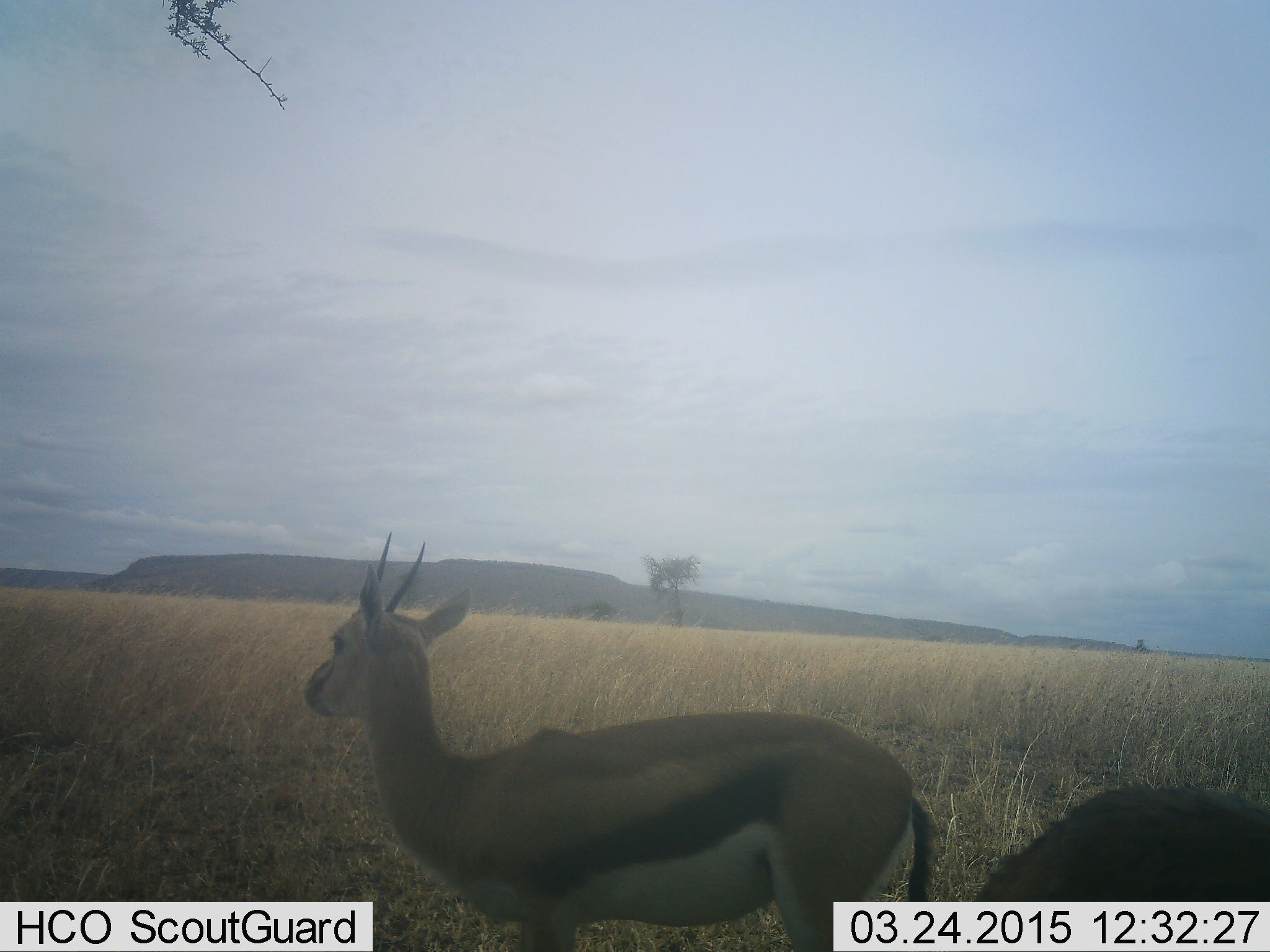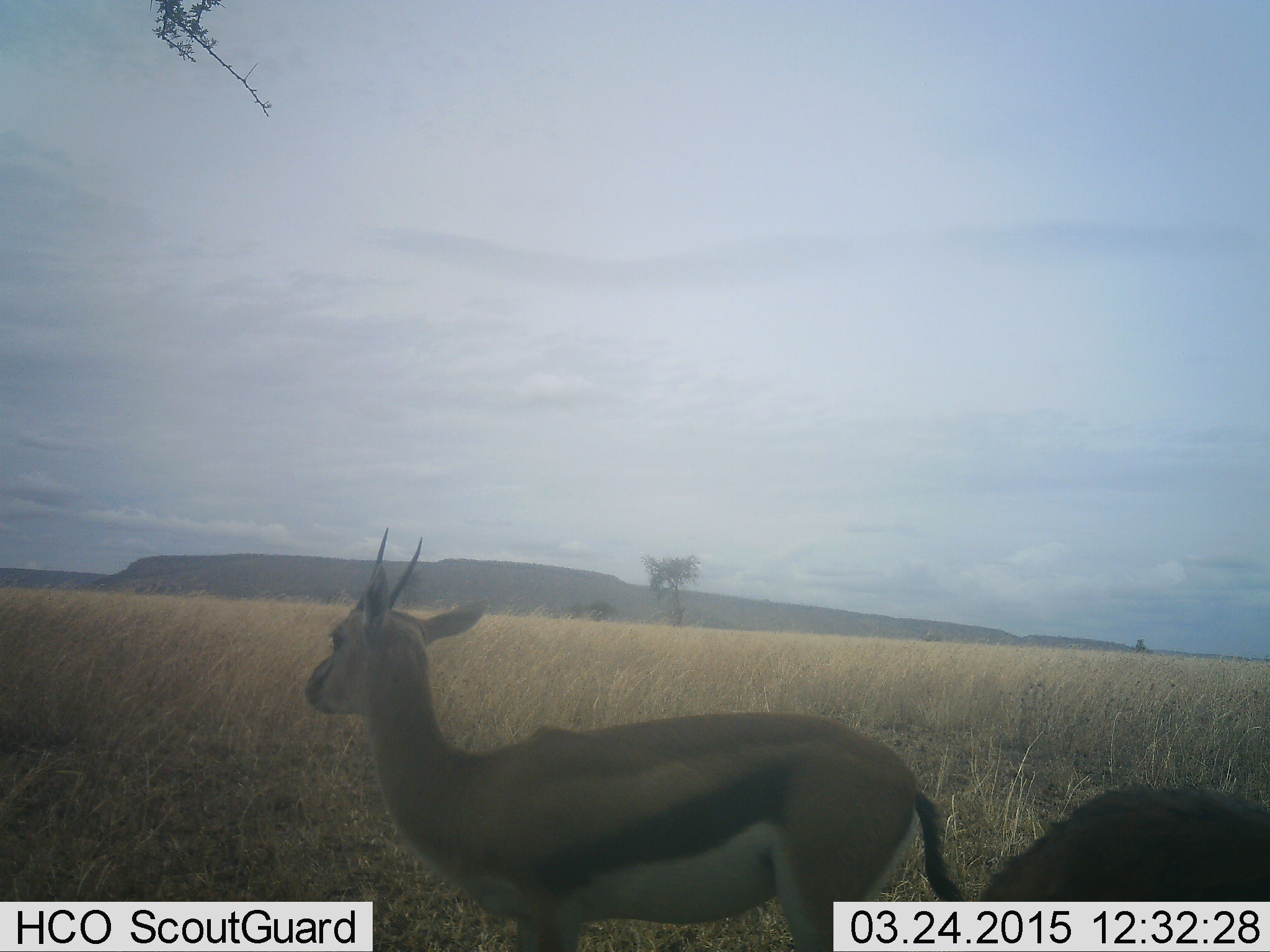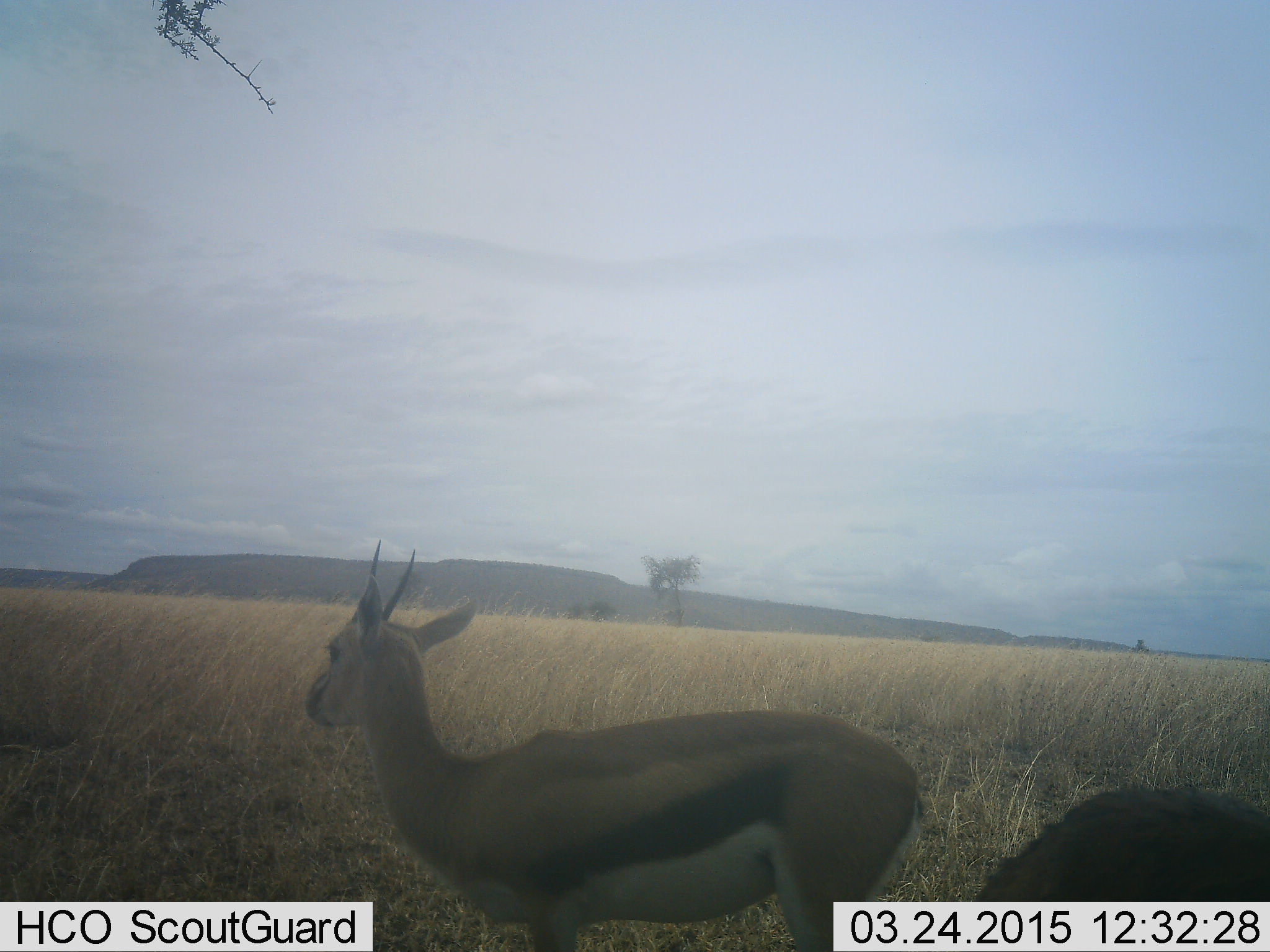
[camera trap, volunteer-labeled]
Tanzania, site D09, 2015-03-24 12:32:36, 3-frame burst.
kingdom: Animalia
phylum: Chordata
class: Mammalia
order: Artiodactyla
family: Bovidae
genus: Eudorcas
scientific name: Eudorcas thomsonii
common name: thomson's gazelle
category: gazellethomsons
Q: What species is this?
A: Gazellethomsons (thomson's gazelle) (Eudorcas thomsonii).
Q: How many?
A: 2.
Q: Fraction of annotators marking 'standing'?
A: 90%.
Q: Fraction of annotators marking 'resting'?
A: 0%.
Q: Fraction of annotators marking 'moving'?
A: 10%.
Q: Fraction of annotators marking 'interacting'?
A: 0%.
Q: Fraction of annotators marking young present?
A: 0%.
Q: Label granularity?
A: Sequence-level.